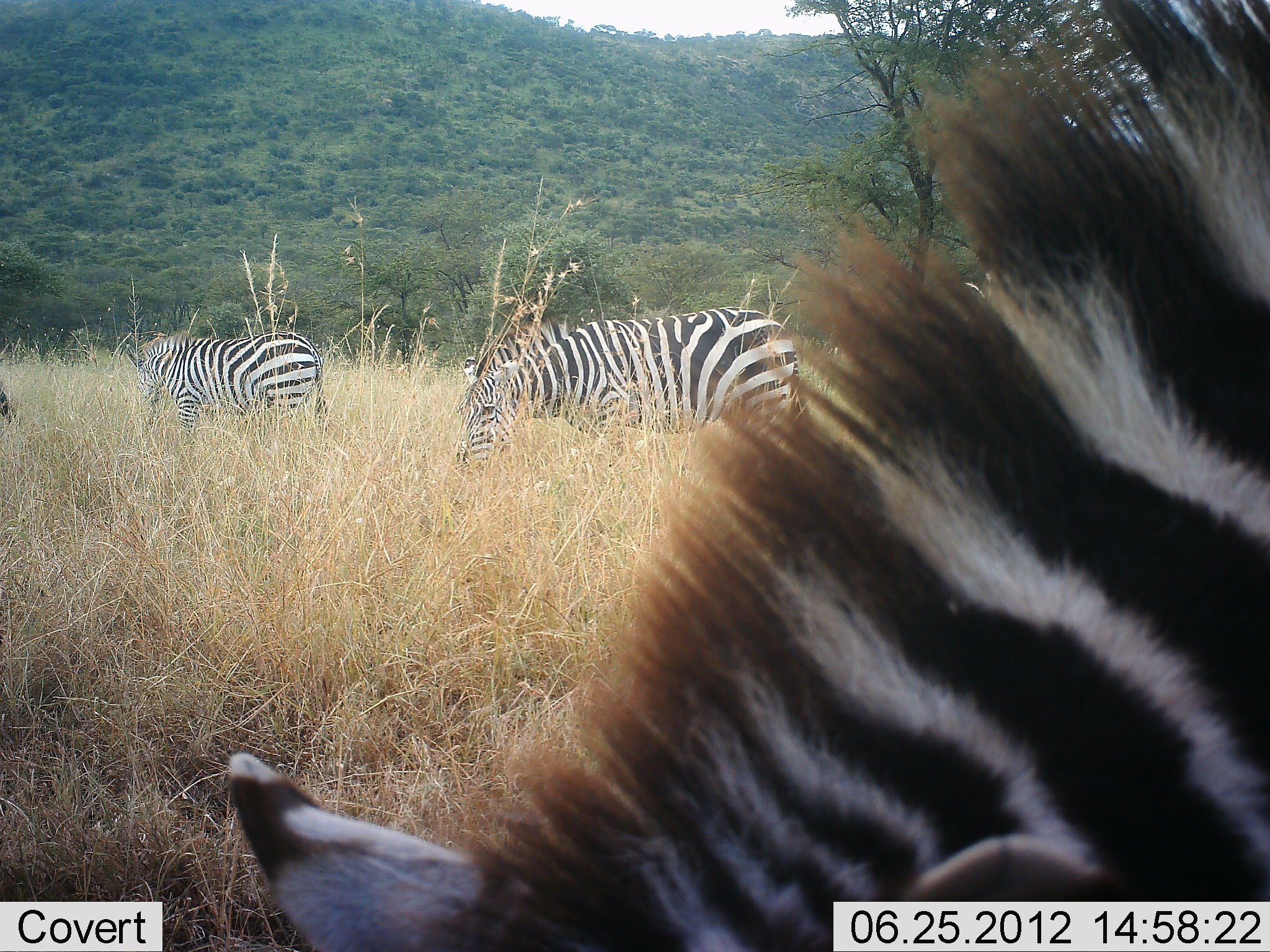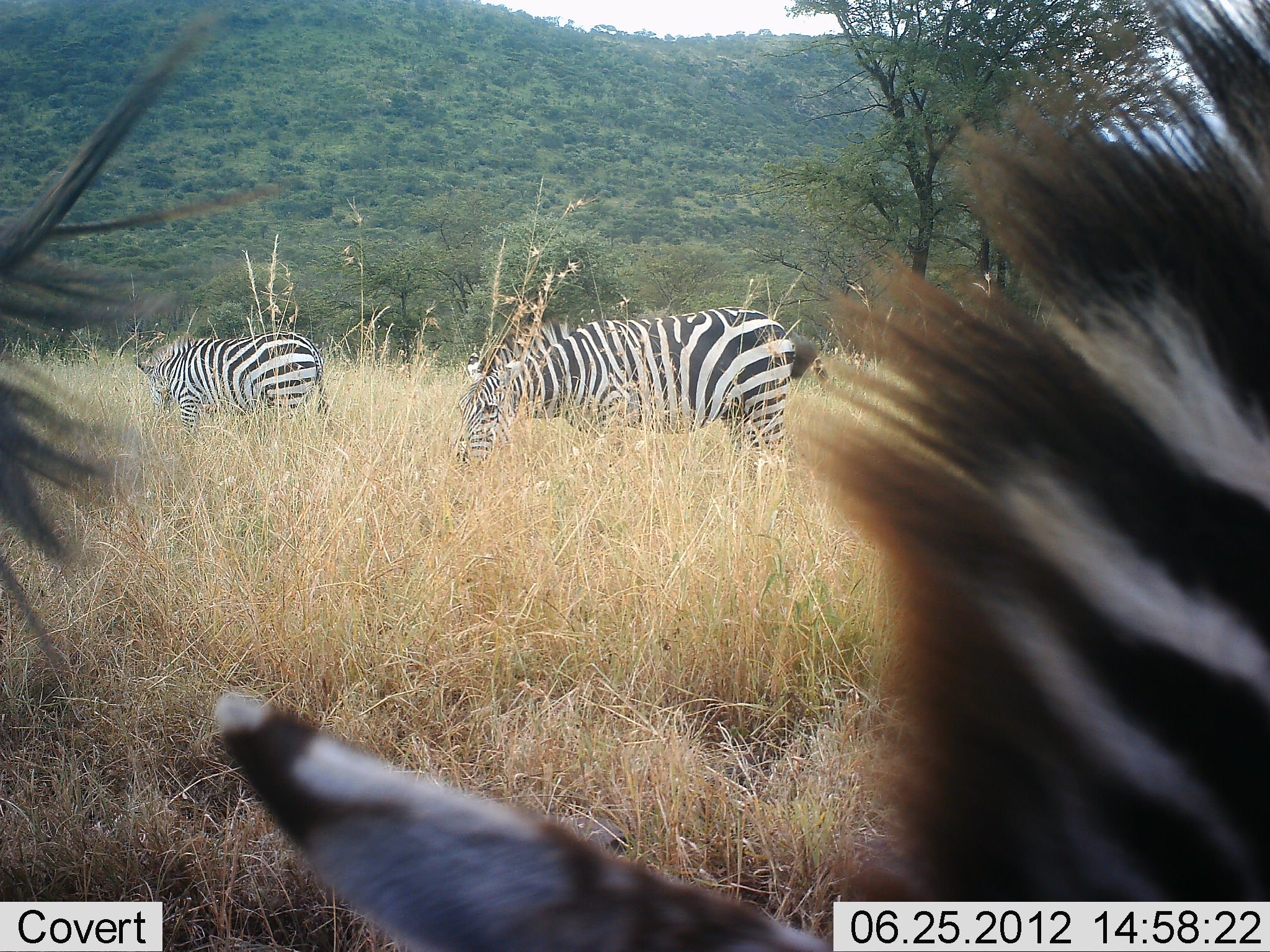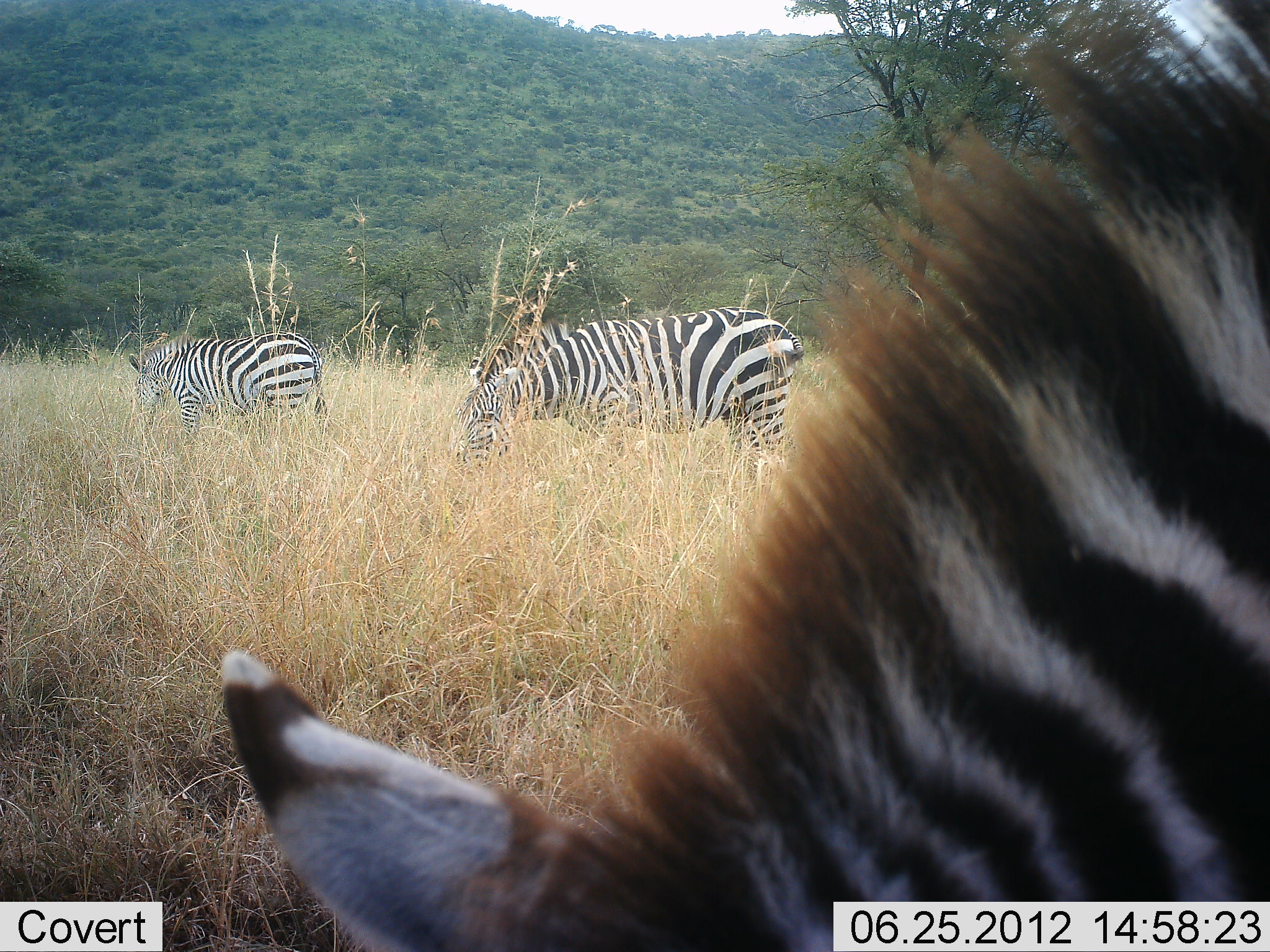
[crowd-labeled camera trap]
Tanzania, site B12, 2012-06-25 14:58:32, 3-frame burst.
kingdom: Animalia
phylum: Chordata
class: Mammalia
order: Perissodactyla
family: Equidae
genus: Equus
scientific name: Equus quagga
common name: plains zebra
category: zebra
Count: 4.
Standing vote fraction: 20%.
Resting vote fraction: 0%.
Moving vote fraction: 30%.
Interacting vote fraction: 10%.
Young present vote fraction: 0%.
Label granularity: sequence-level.